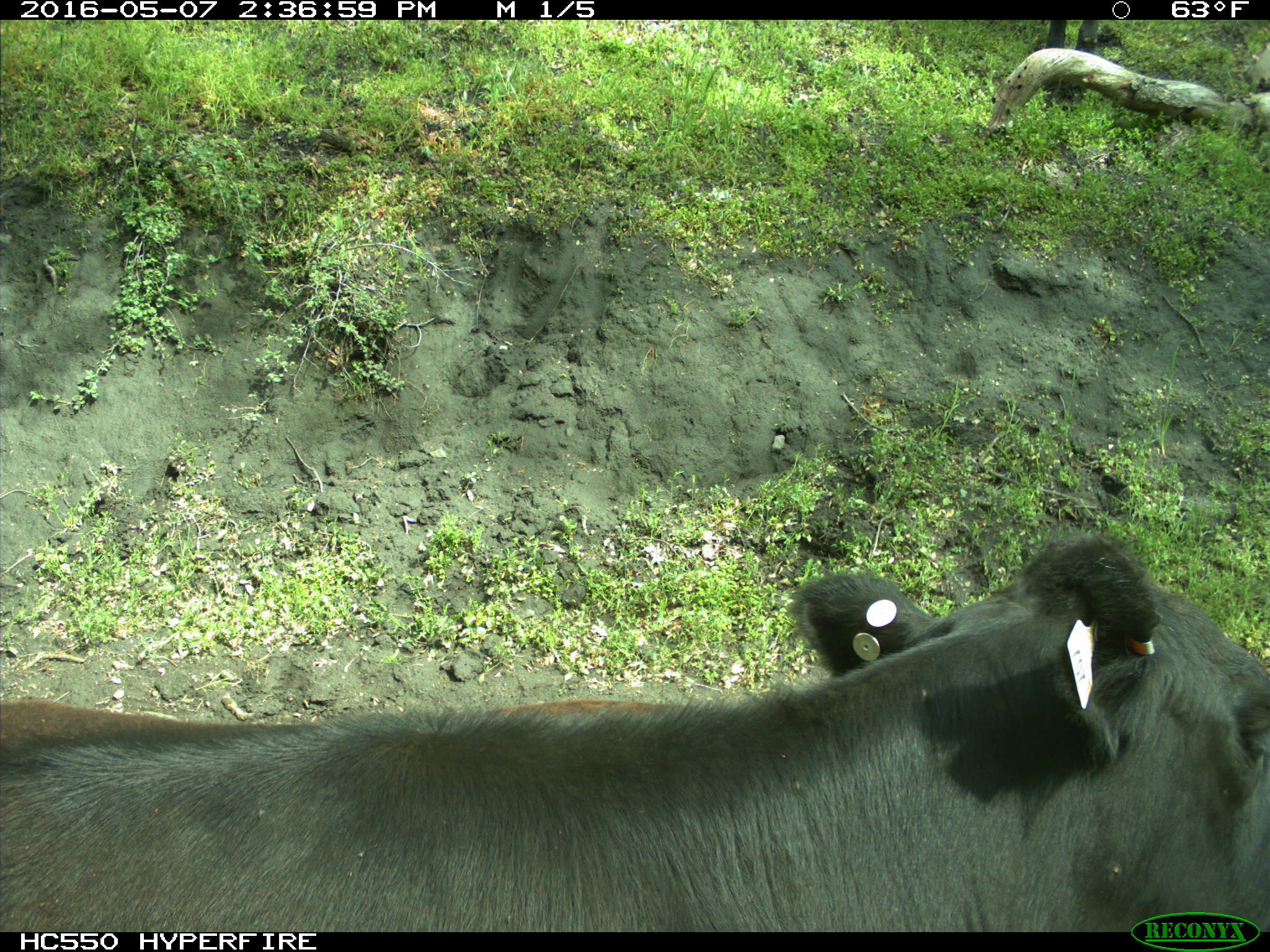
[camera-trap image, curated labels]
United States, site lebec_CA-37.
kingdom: Animalia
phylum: Chordata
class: Mammalia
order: Artiodactyla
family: Bovidae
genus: Bos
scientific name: Bos taurus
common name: domestic cow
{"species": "Bos taurus (domestic cow)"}